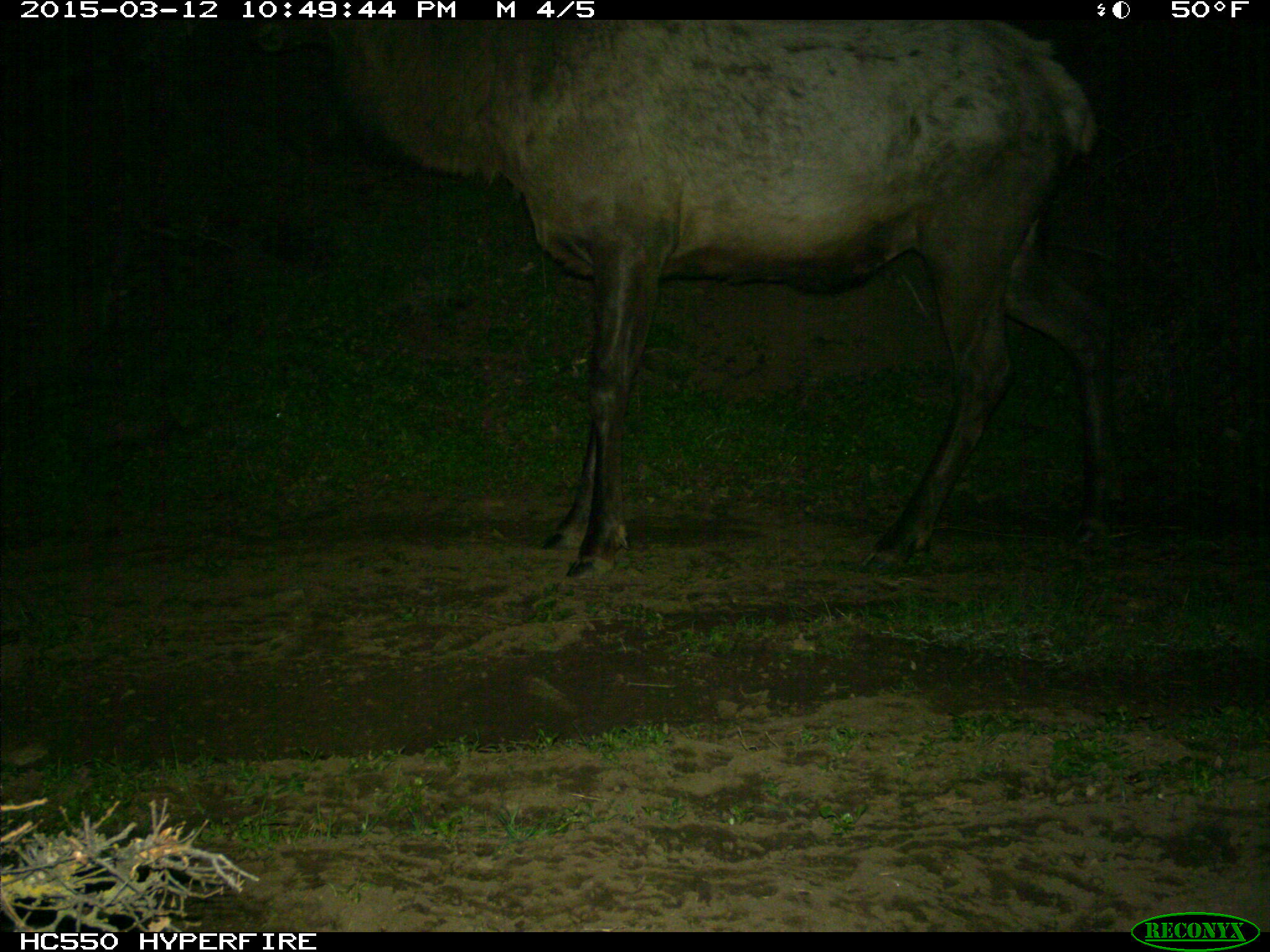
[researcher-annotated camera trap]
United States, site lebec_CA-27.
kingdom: Animalia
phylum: Chordata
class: Mammalia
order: Artiodactyla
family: Cervidae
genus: Cervus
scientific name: Cervus canadensis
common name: elk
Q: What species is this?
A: Cervus canadensis (elk).